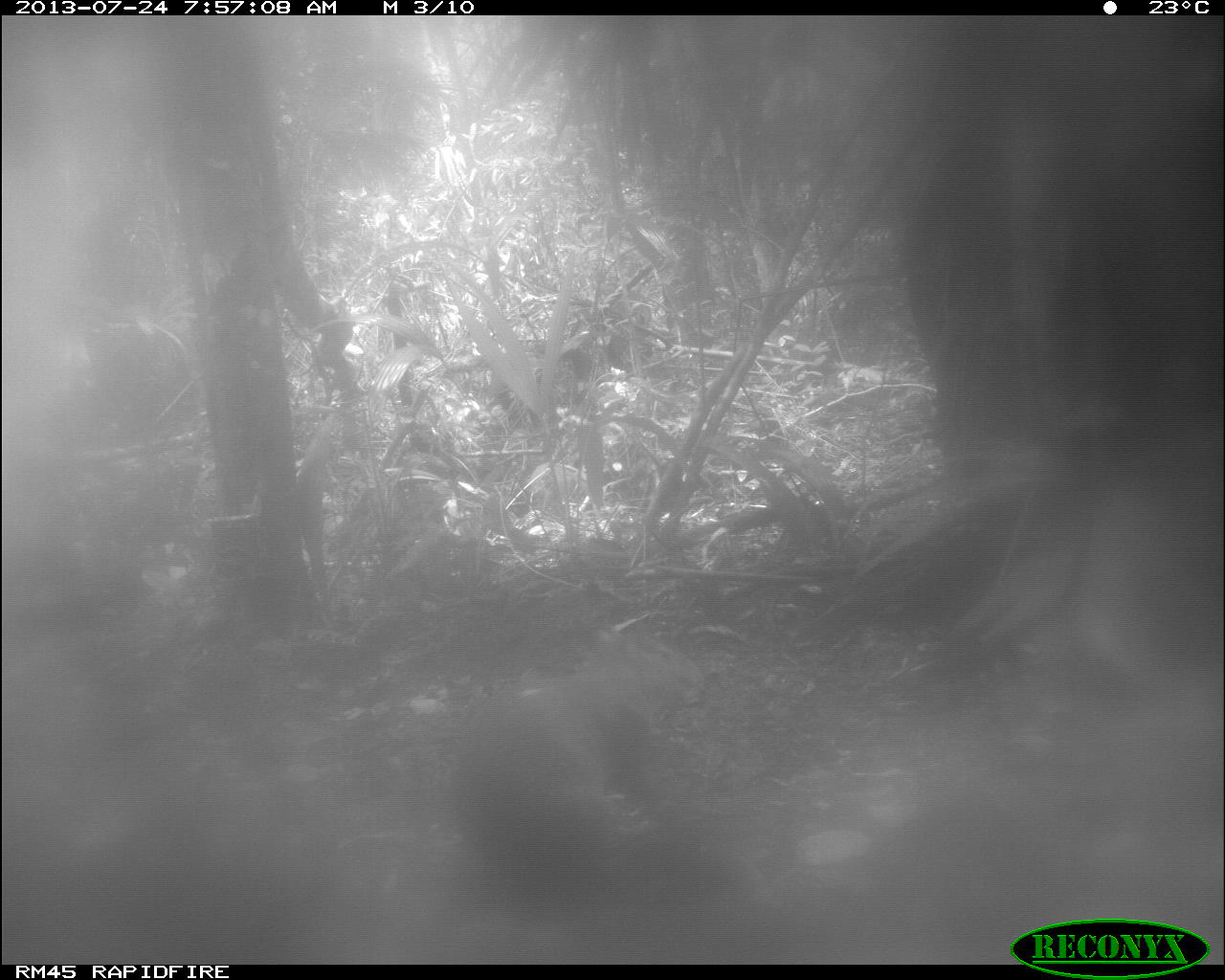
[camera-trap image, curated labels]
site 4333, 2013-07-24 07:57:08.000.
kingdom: Animalia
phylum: Chordata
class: Mammalia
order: Rodentia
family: Dasyproctidae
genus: Dasyprocta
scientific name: Dasyprocta punctata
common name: central american agouti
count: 1